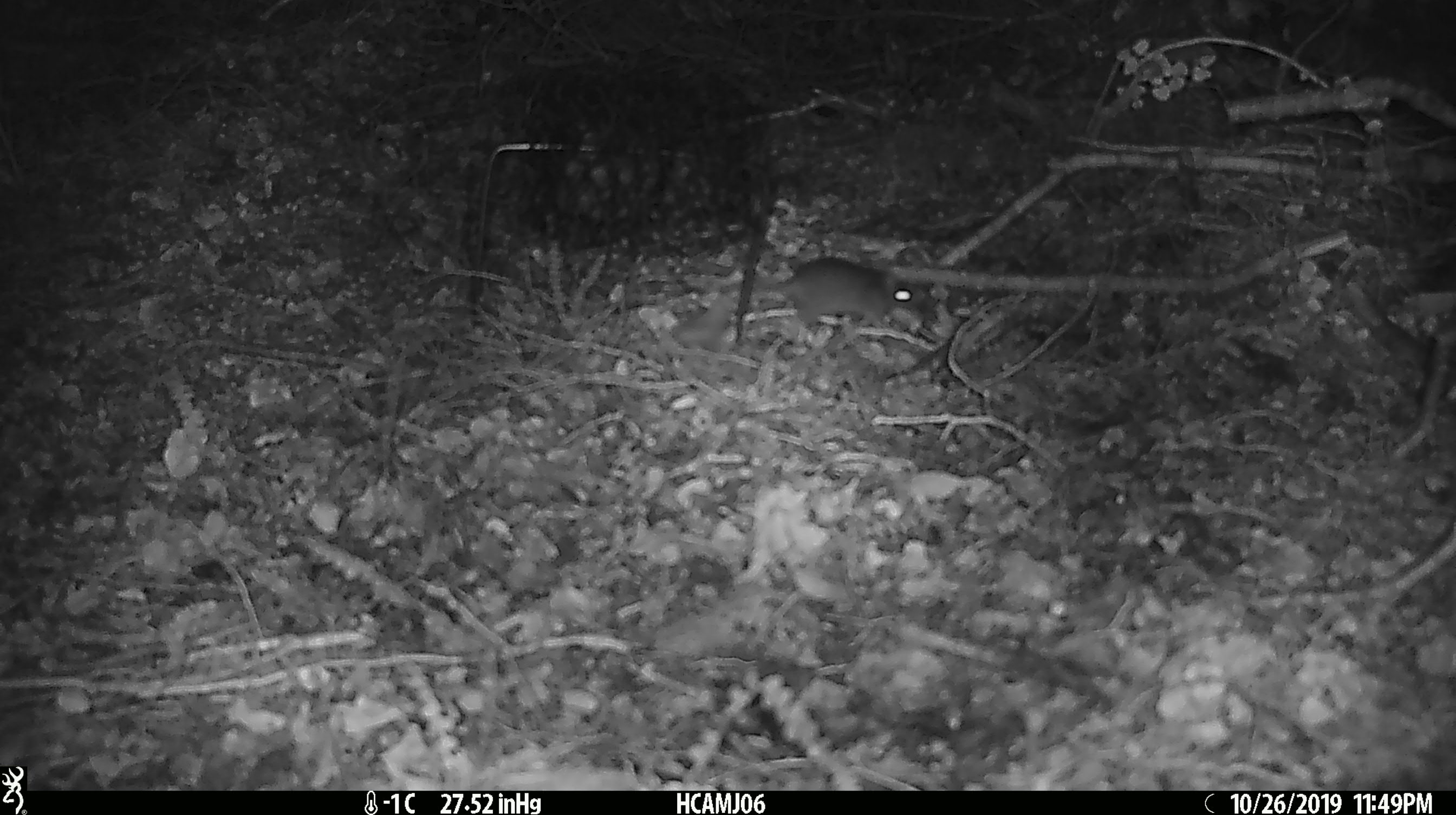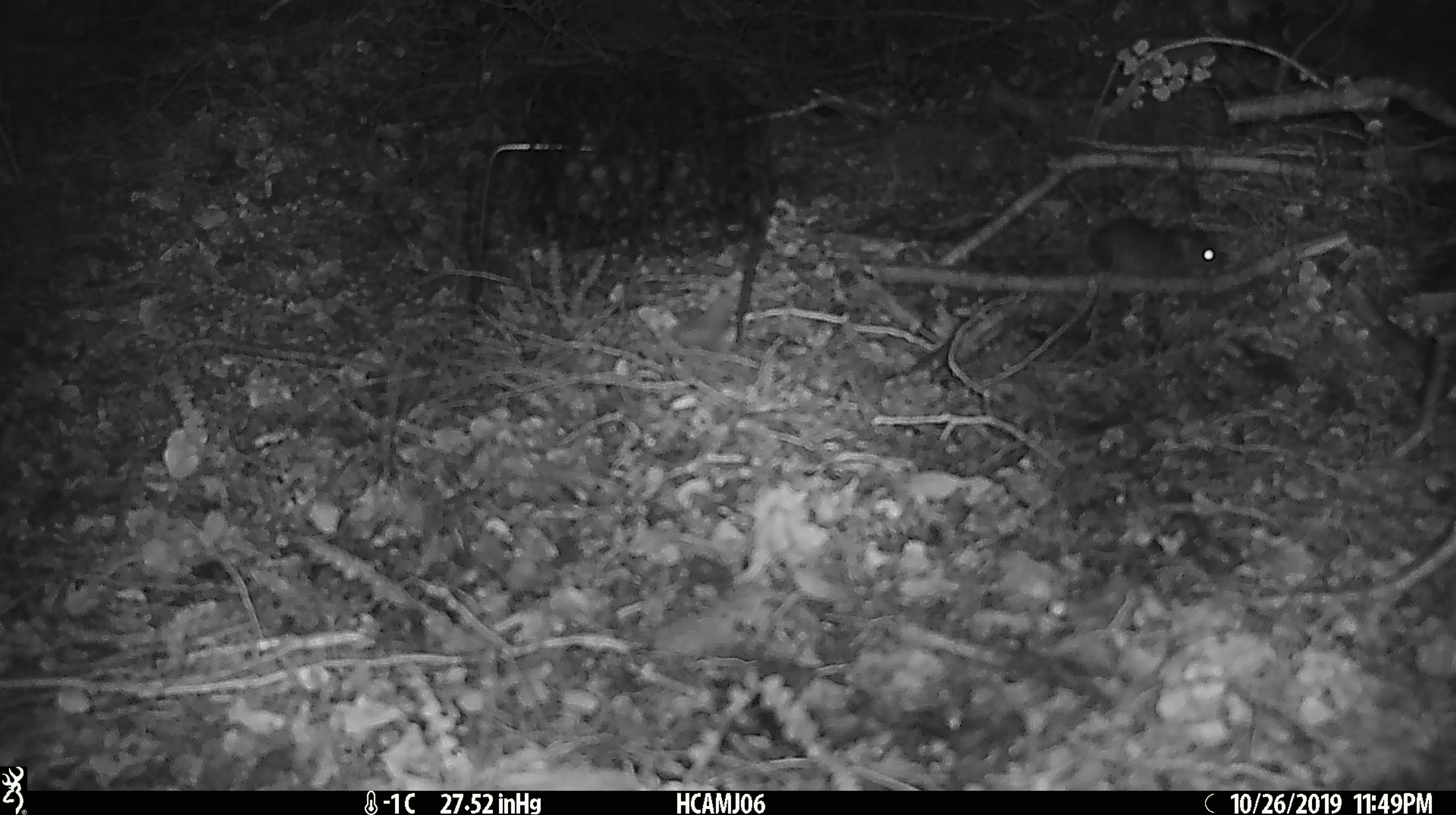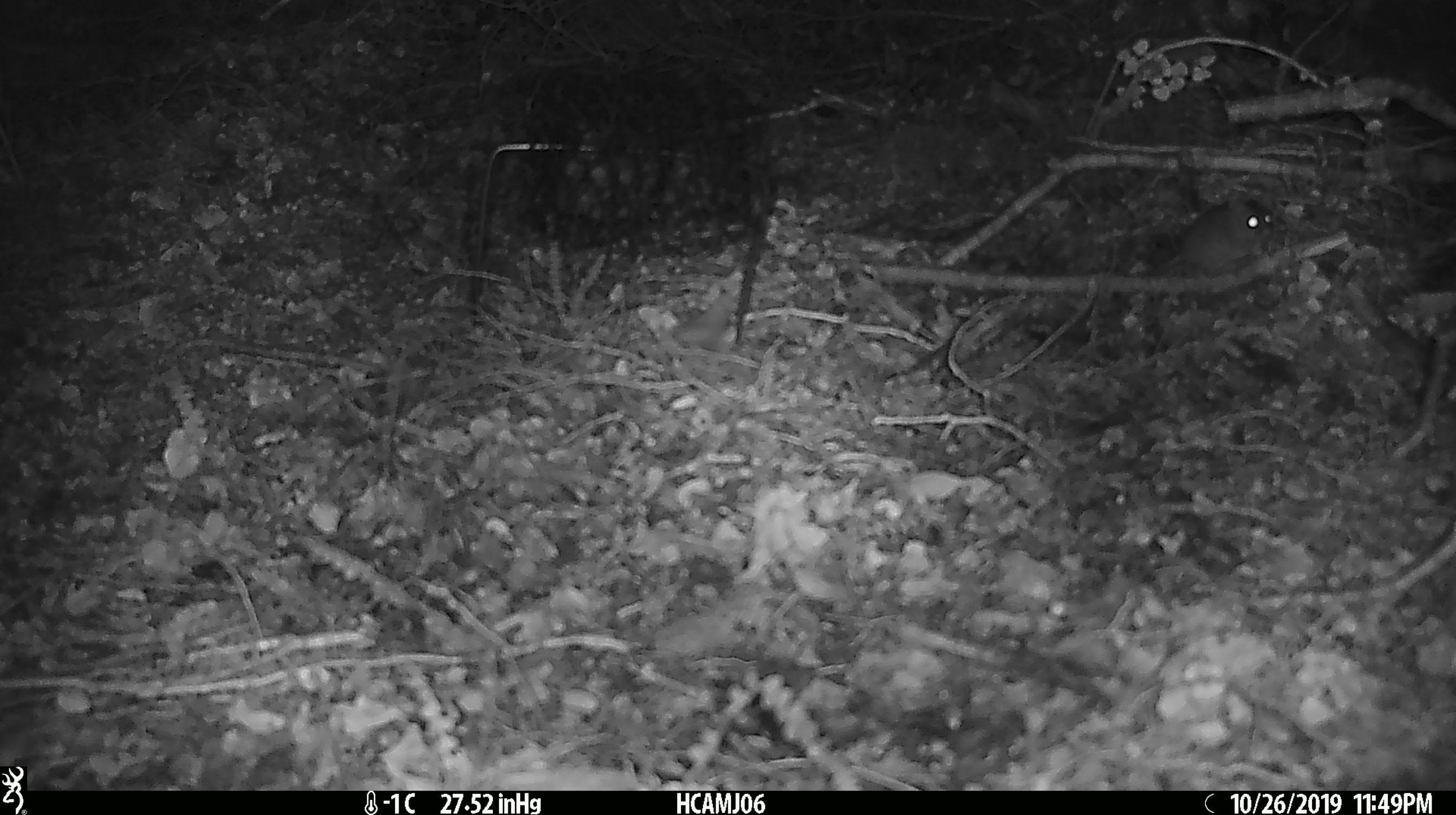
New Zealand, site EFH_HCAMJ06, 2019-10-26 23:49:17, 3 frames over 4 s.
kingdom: Animalia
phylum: Chordata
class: Mammalia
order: Rodentia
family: Muridae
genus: Mus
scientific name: Mus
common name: mouse